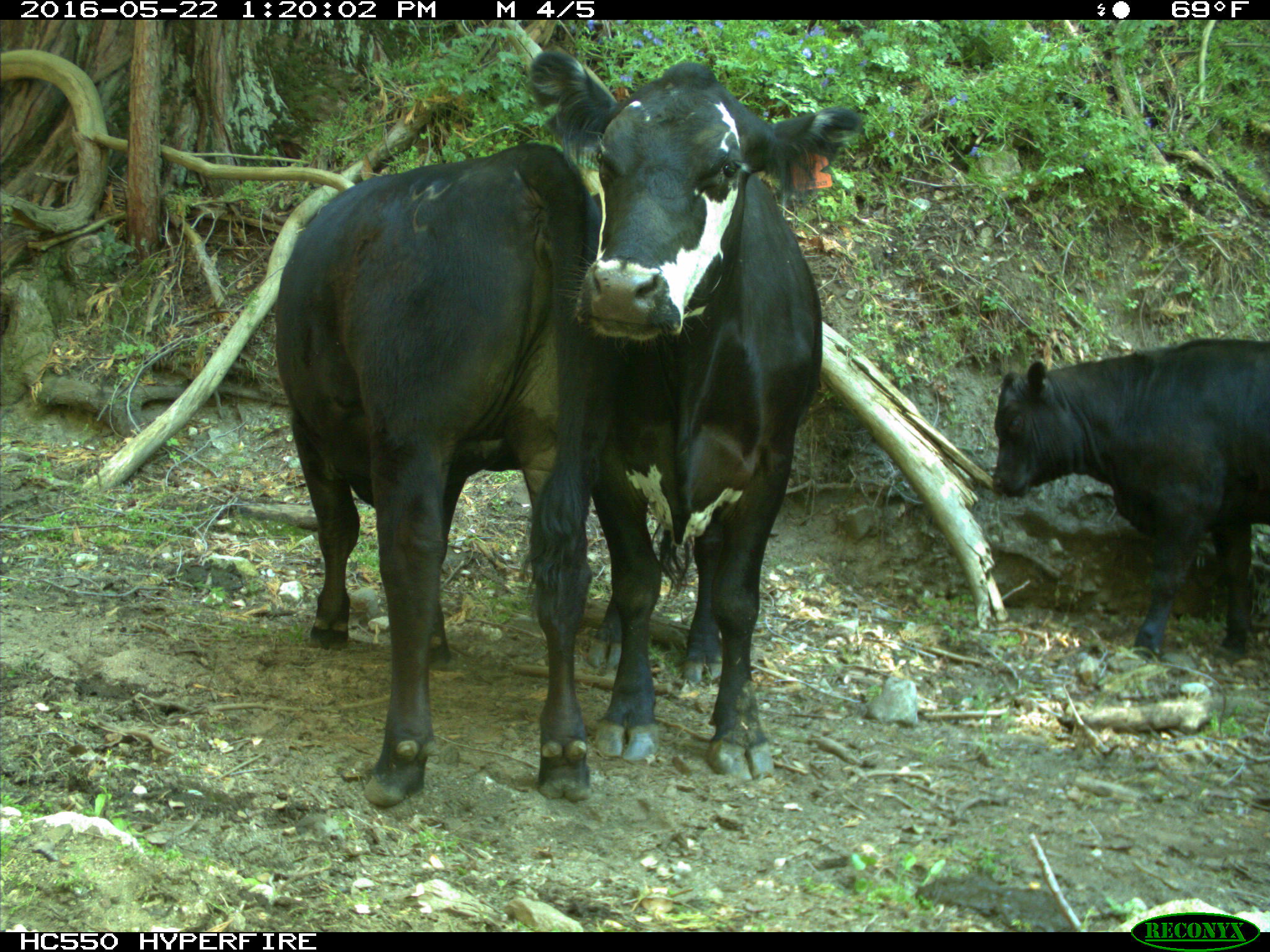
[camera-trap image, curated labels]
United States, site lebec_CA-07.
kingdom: Animalia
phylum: Chordata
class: Mammalia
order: Artiodactyla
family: Bovidae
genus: Bos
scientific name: Bos taurus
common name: domestic cow